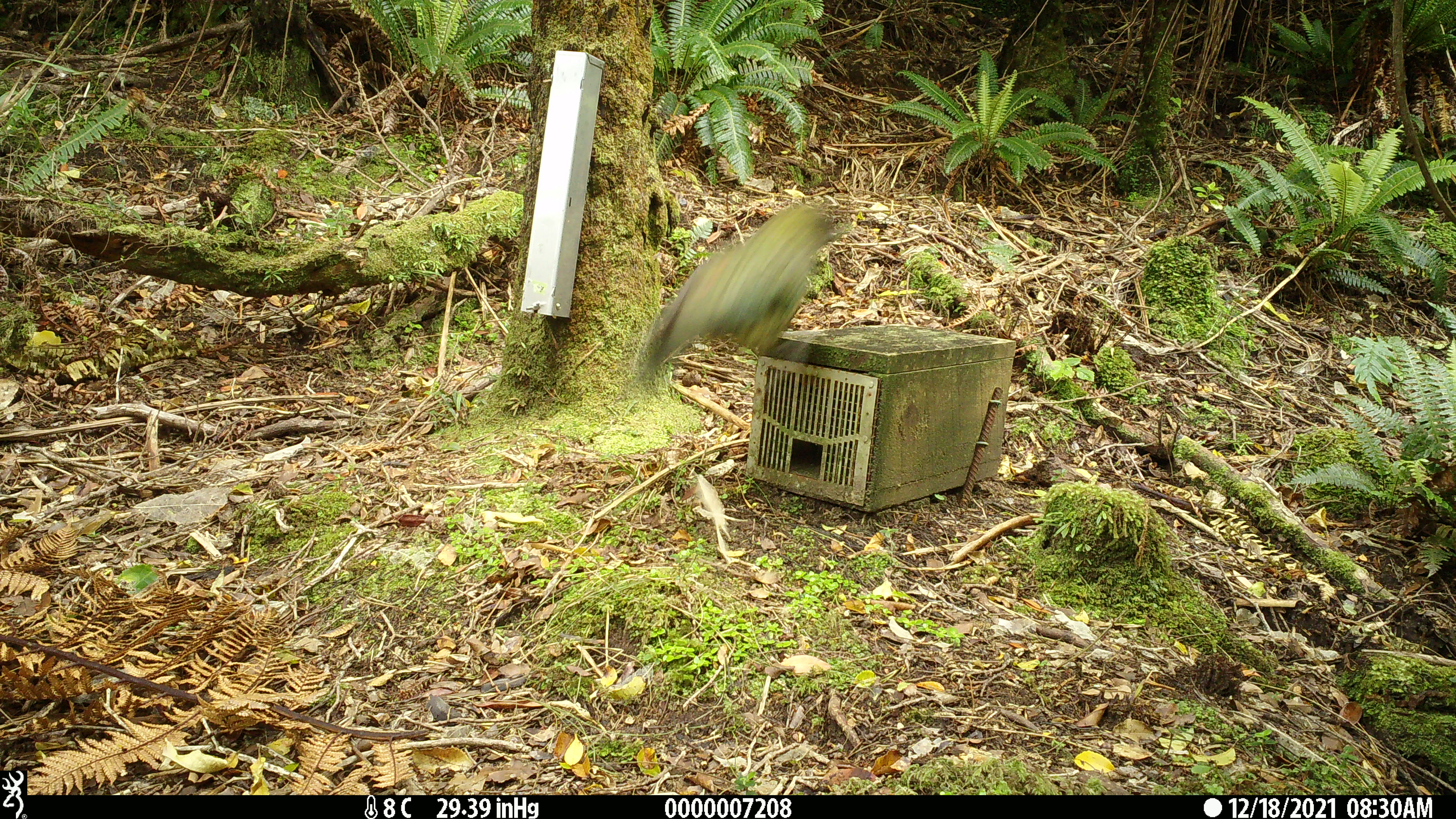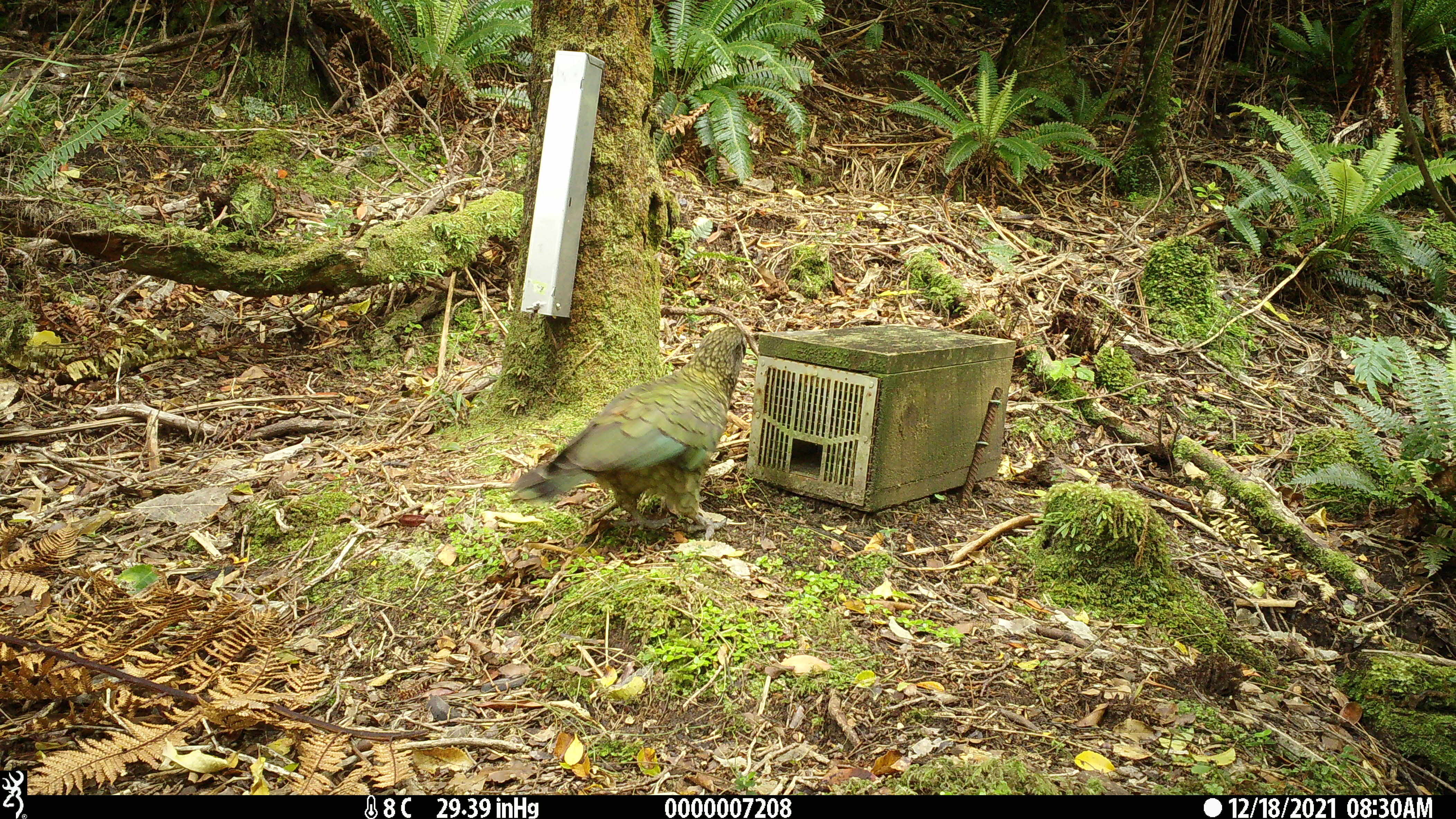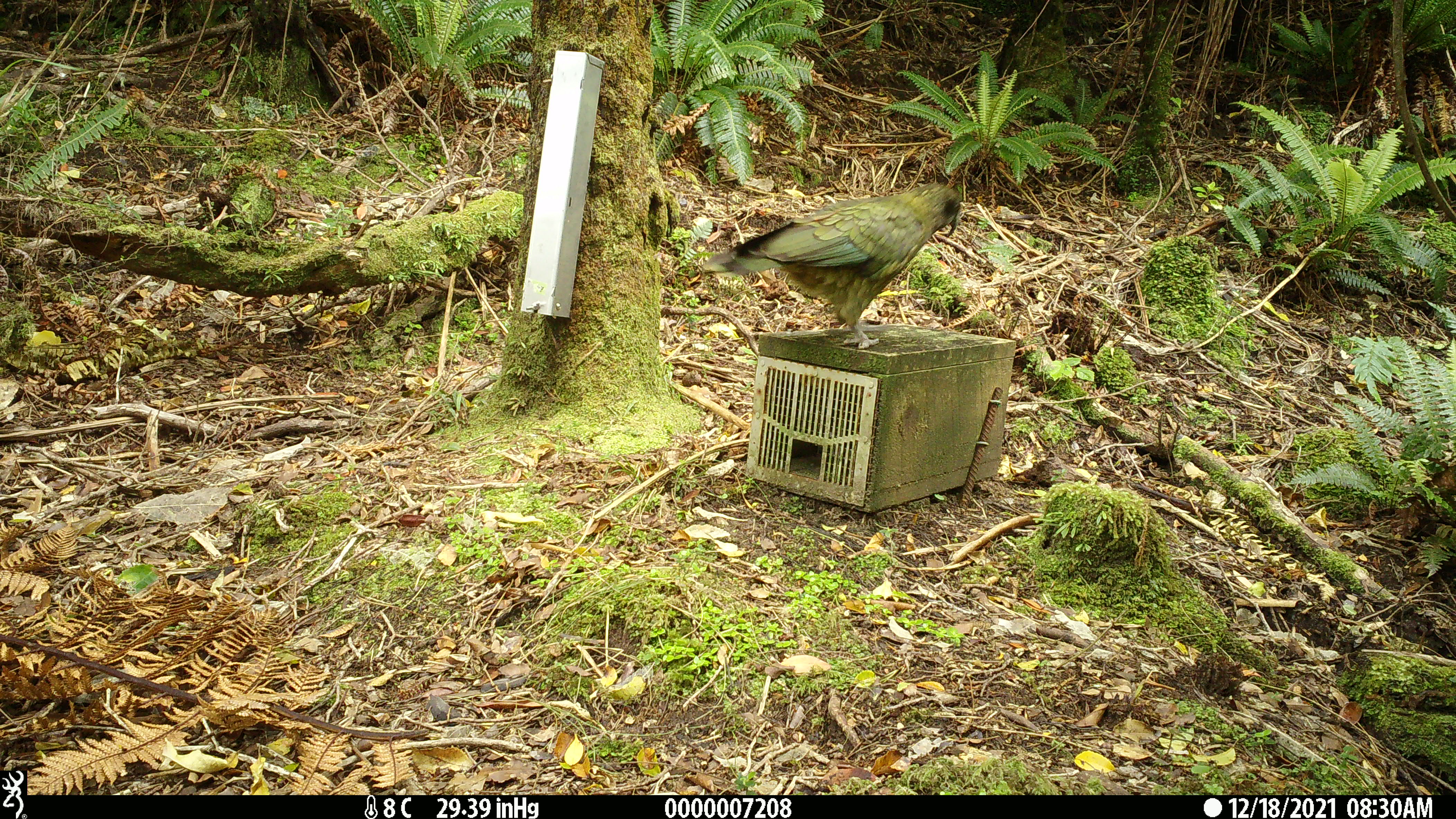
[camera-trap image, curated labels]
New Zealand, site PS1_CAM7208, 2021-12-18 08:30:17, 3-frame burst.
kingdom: Animalia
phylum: Chordata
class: Aves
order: Psittaciformes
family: Strigopidae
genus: Nestor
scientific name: Nestor notabilis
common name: kea